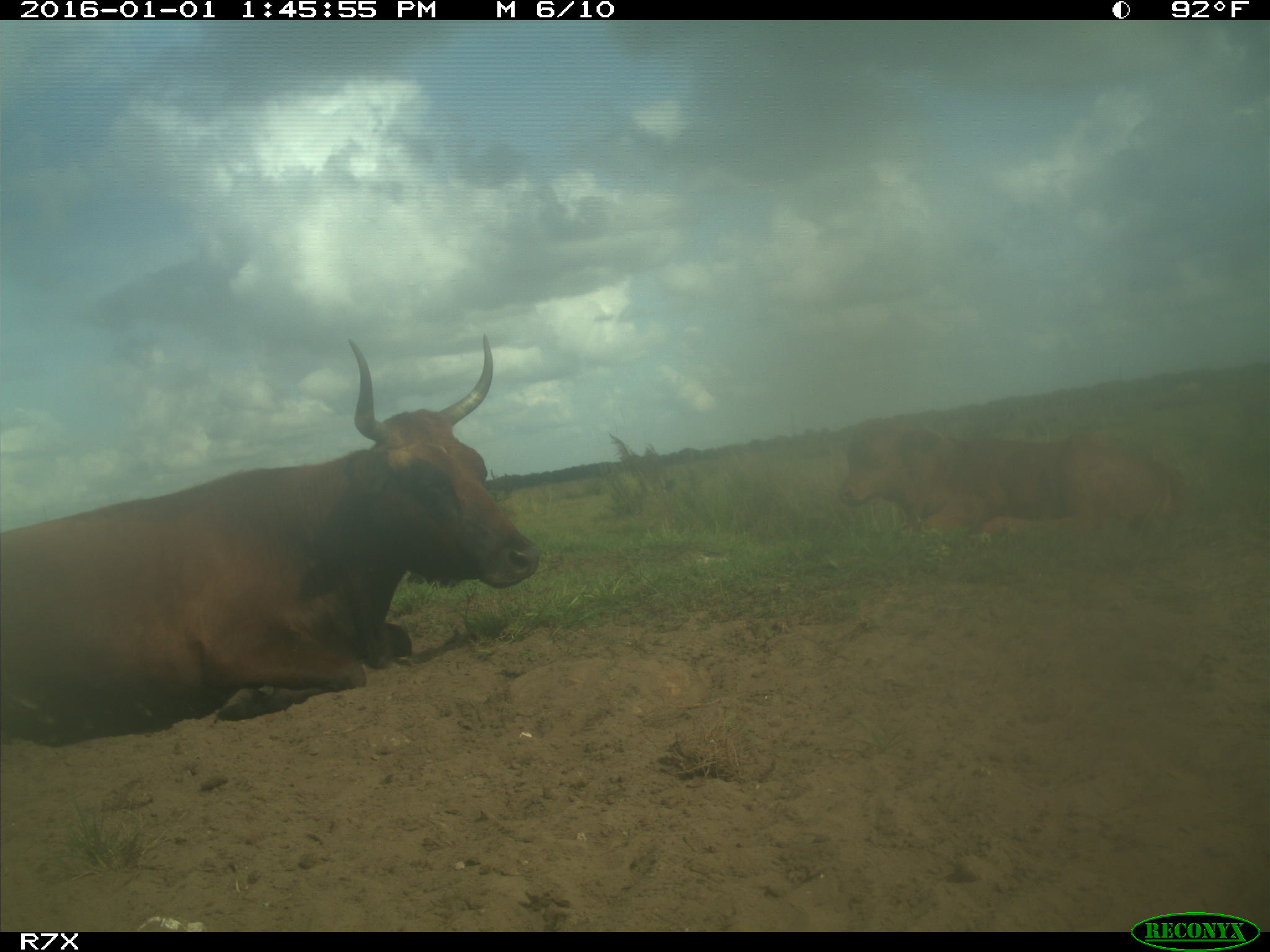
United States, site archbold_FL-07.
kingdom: Animalia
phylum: Chordata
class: Mammalia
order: Artiodactyla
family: Bovidae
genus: Bos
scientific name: Bos taurus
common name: domestic cow